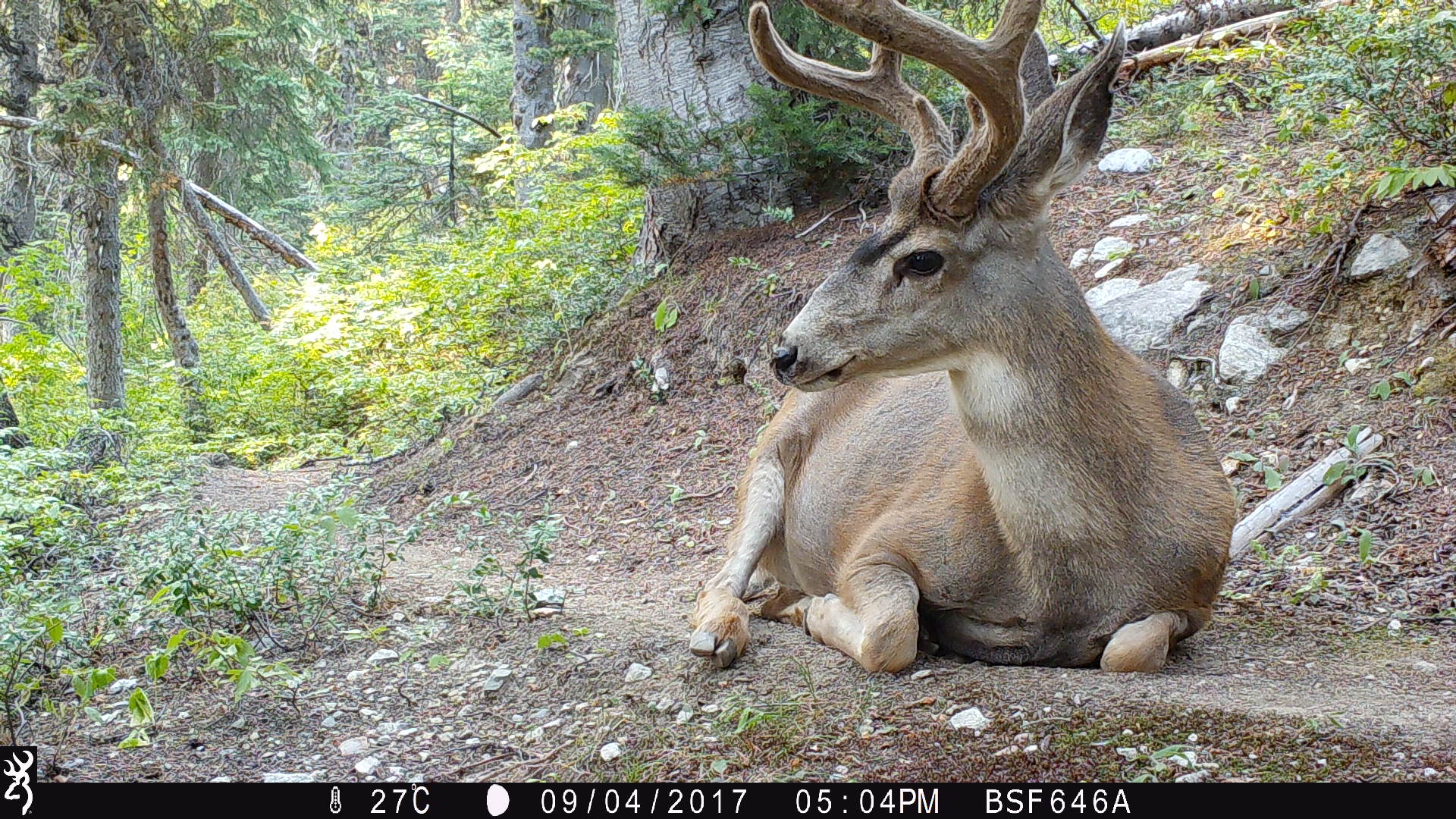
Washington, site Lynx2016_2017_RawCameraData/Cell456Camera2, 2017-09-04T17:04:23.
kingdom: Animalia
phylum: Chordata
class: Mammalia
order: Artiodactyla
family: Cervidae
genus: Odocoileus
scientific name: Odocoileus hemionus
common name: mule deer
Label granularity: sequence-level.